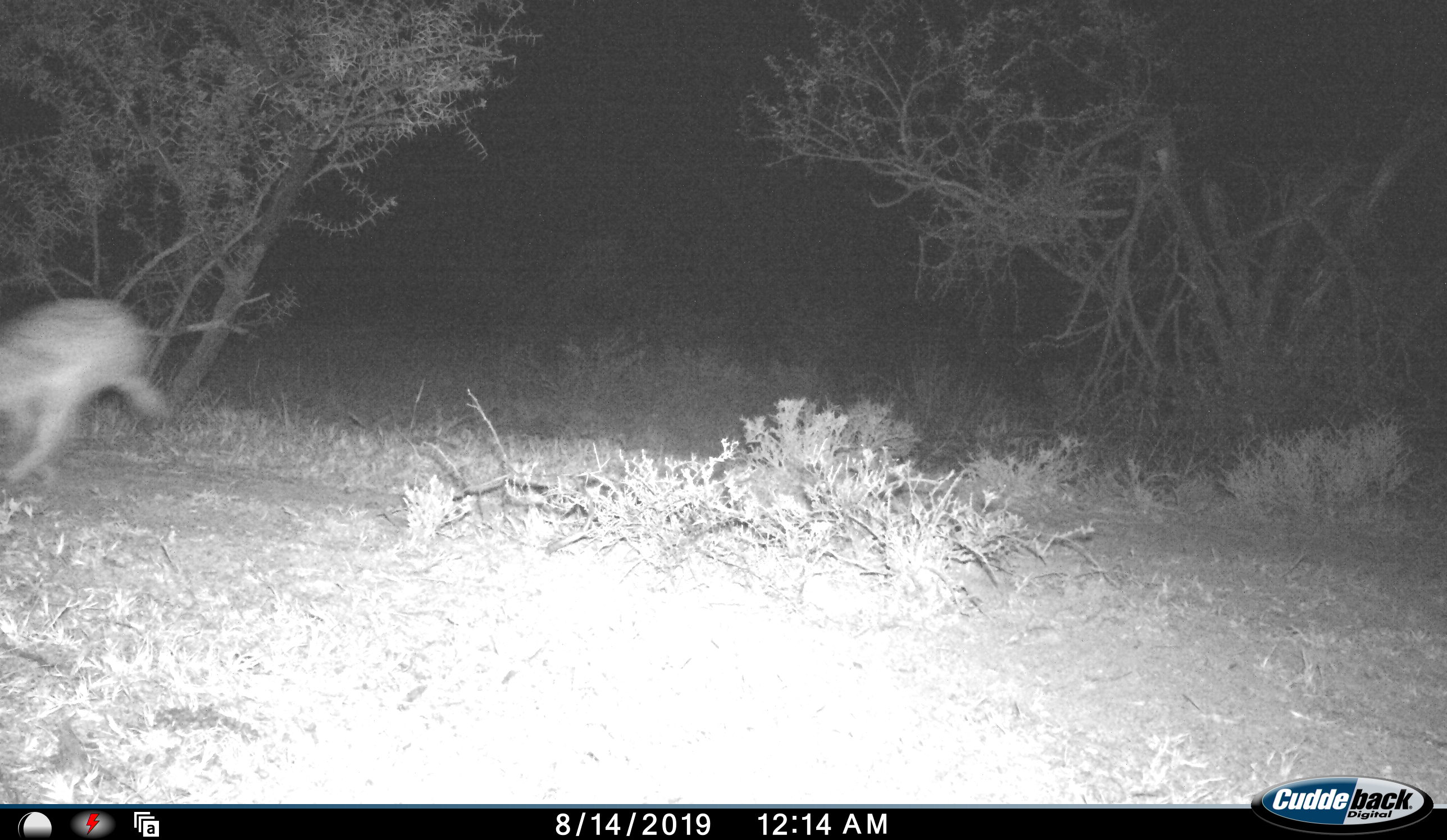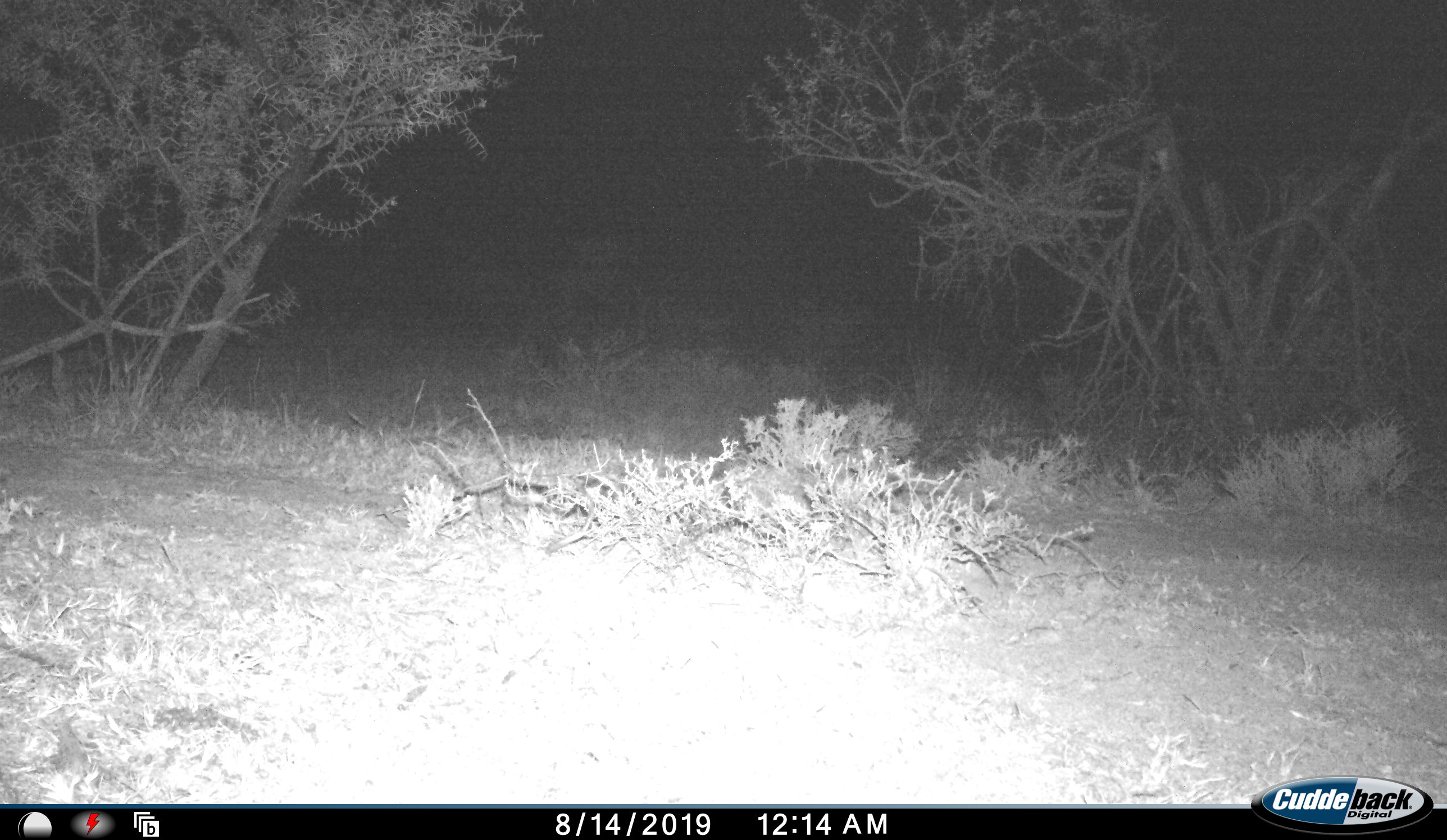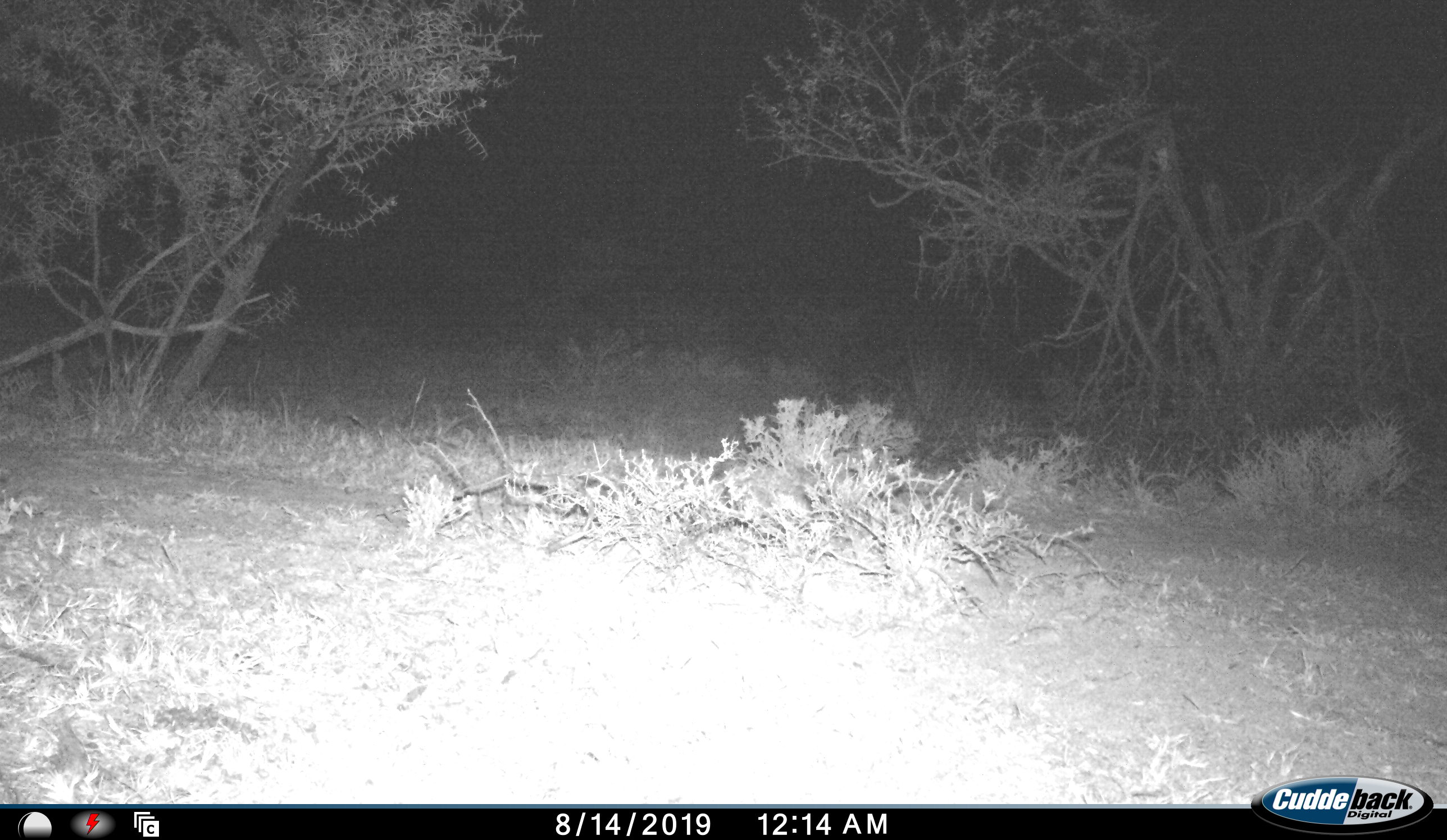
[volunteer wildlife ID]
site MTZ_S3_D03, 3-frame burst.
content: unidentified animal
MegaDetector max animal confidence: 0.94